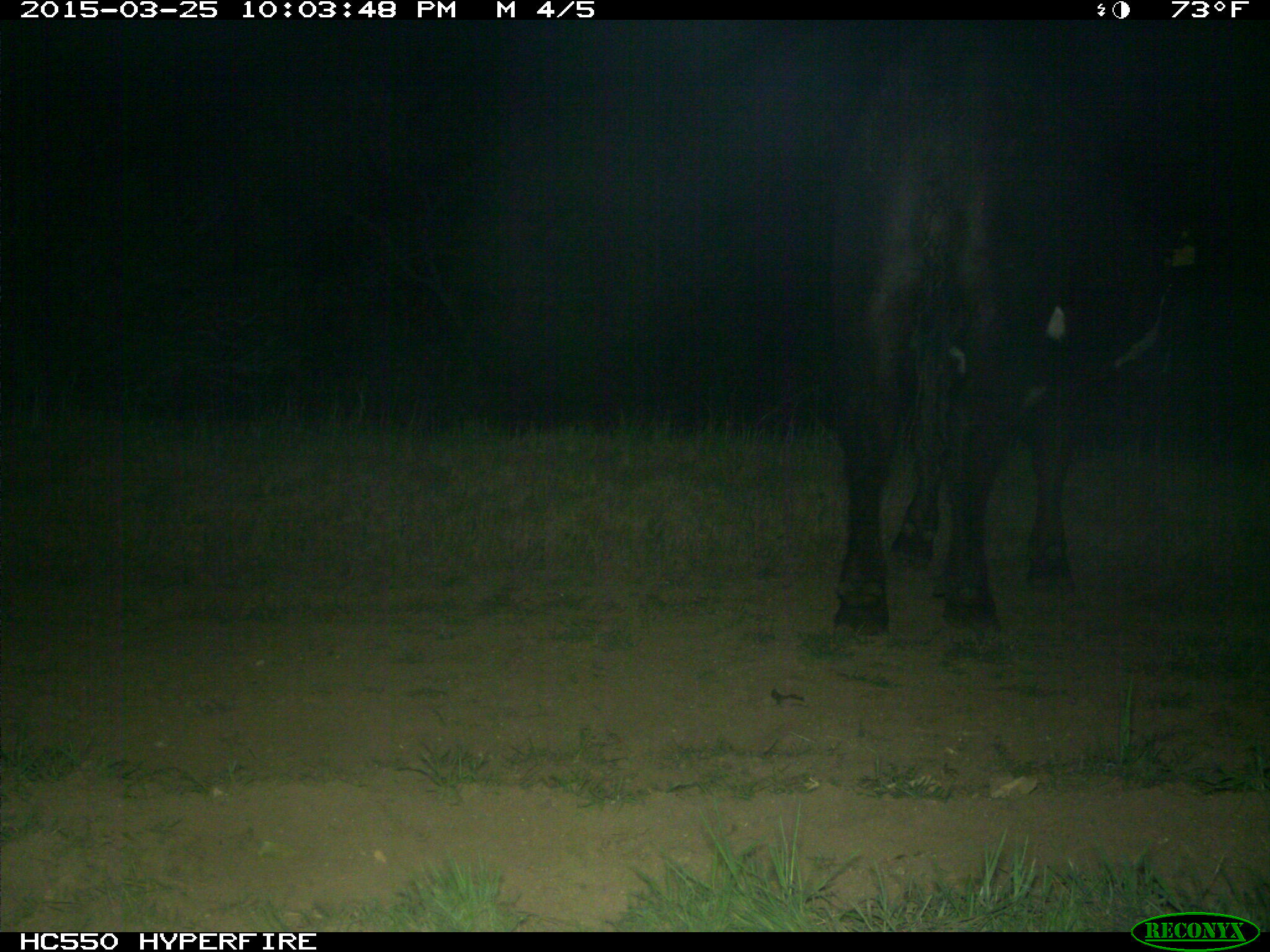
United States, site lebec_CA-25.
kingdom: Animalia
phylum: Chordata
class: Mammalia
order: Artiodactyla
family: Bovidae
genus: Bos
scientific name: Bos taurus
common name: domestic cow